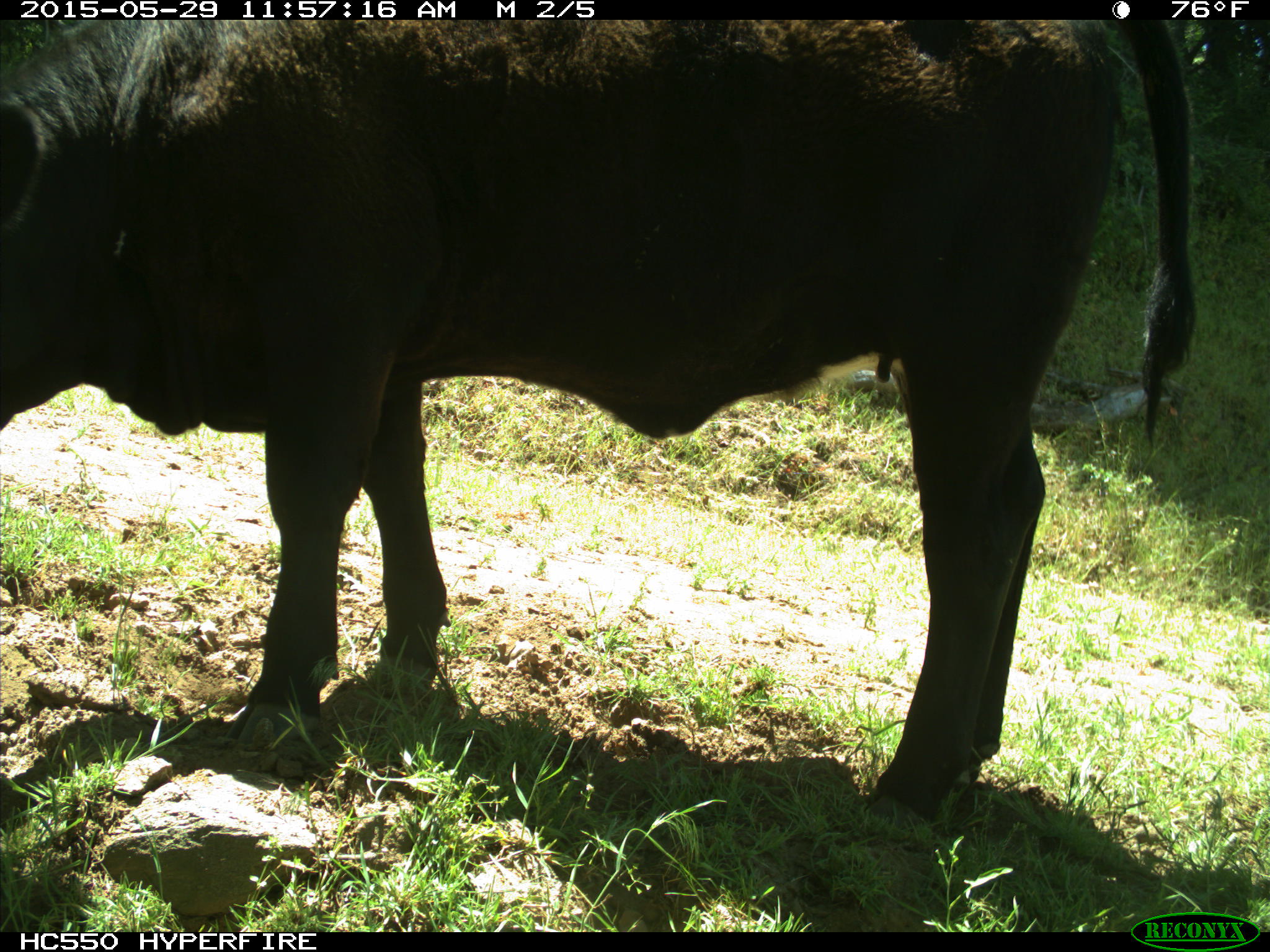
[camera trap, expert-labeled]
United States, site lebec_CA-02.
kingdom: Animalia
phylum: Chordata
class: Mammalia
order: Artiodactyla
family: Bovidae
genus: Bos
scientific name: Bos taurus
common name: domestic cow